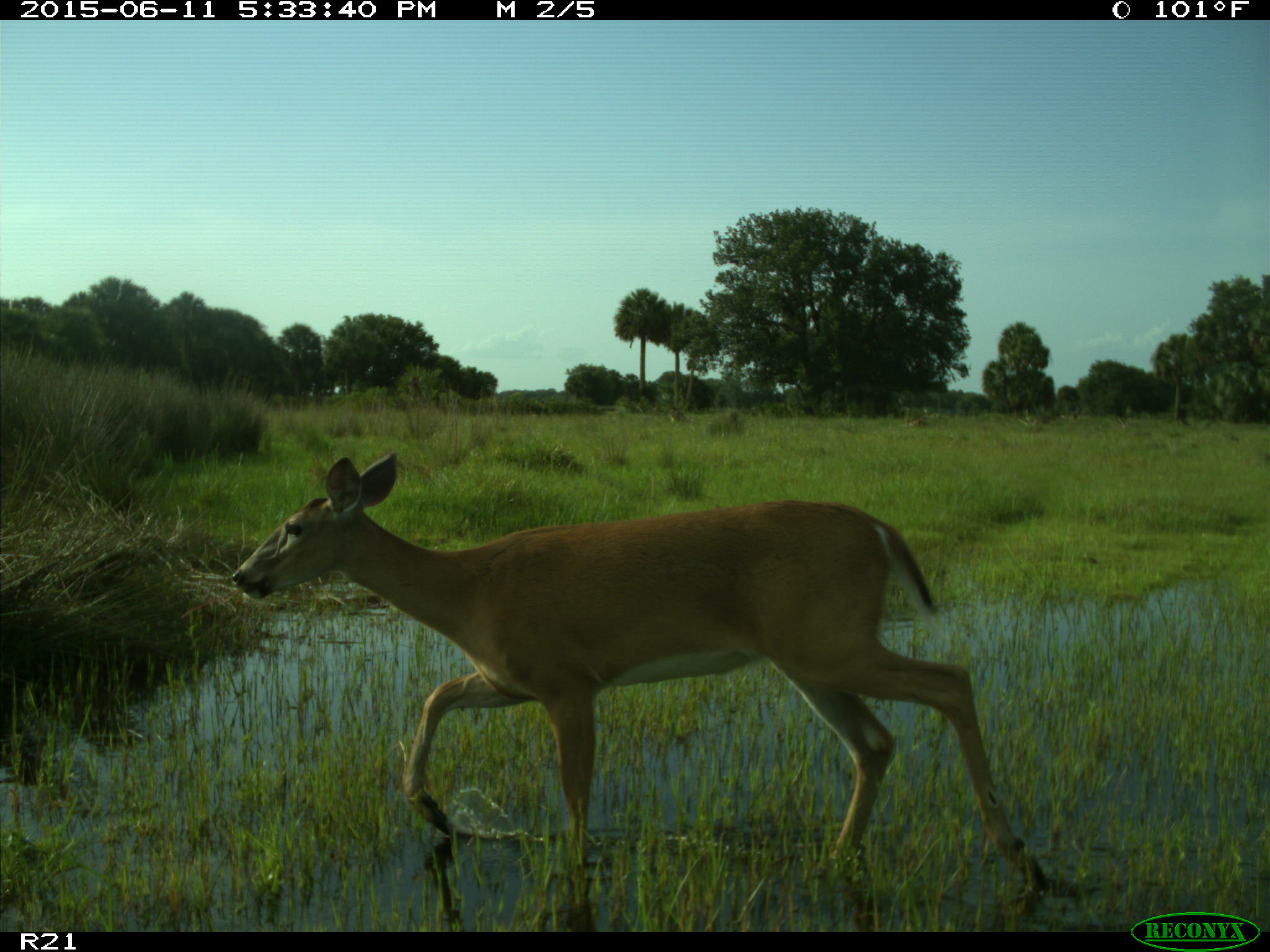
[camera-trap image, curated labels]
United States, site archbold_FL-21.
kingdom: Animalia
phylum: Chordata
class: Mammalia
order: Artiodactyla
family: Cervidae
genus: Odocoileus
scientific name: Odocoileus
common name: deer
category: unidentified deer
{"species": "unidentified deer (deer) (Odocoileus)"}